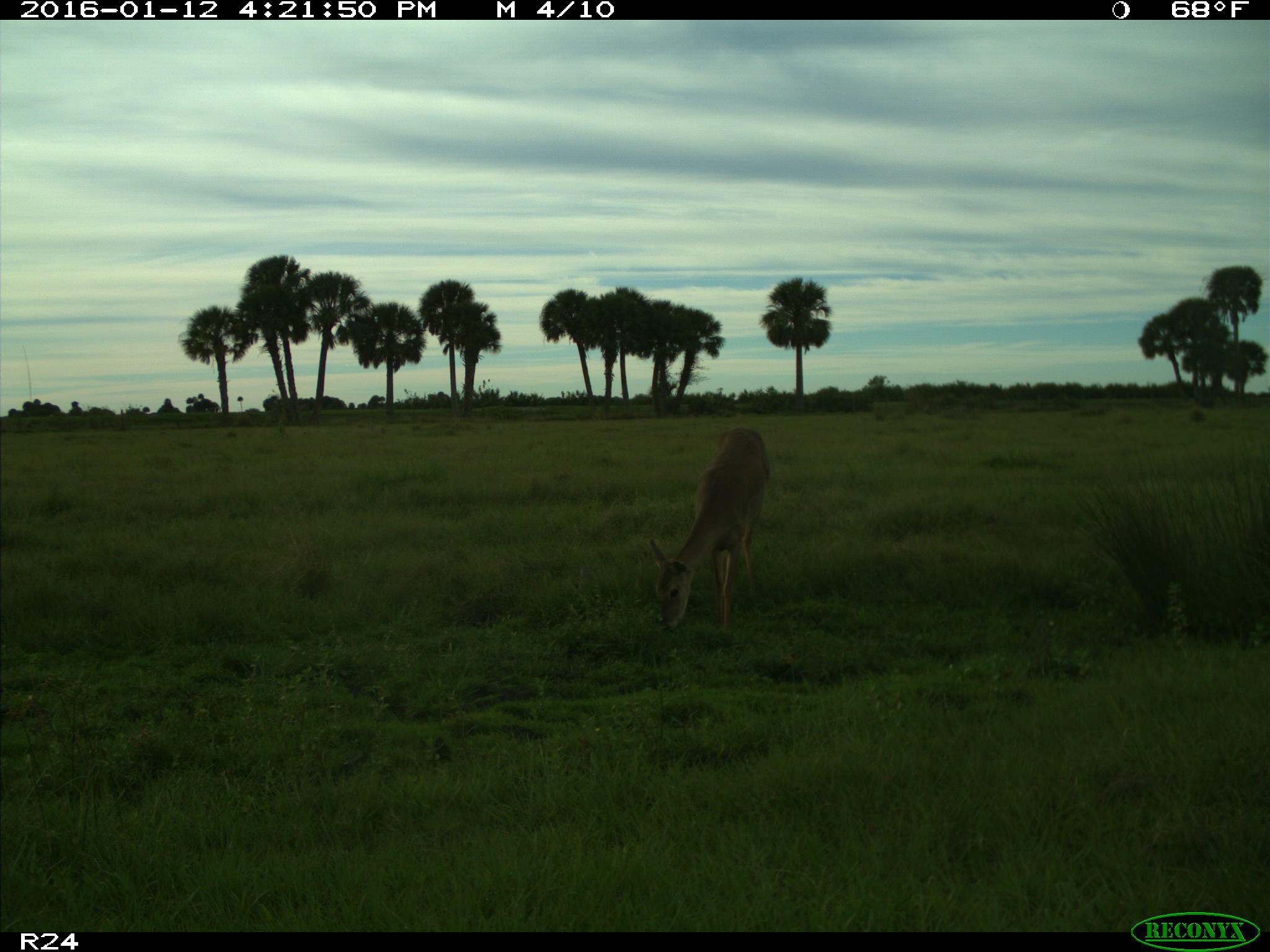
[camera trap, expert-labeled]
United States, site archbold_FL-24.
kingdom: Animalia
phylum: Chordata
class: Mammalia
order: Artiodactyla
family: Cervidae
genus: Odocoileus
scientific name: Odocoileus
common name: deer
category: unidentified deer